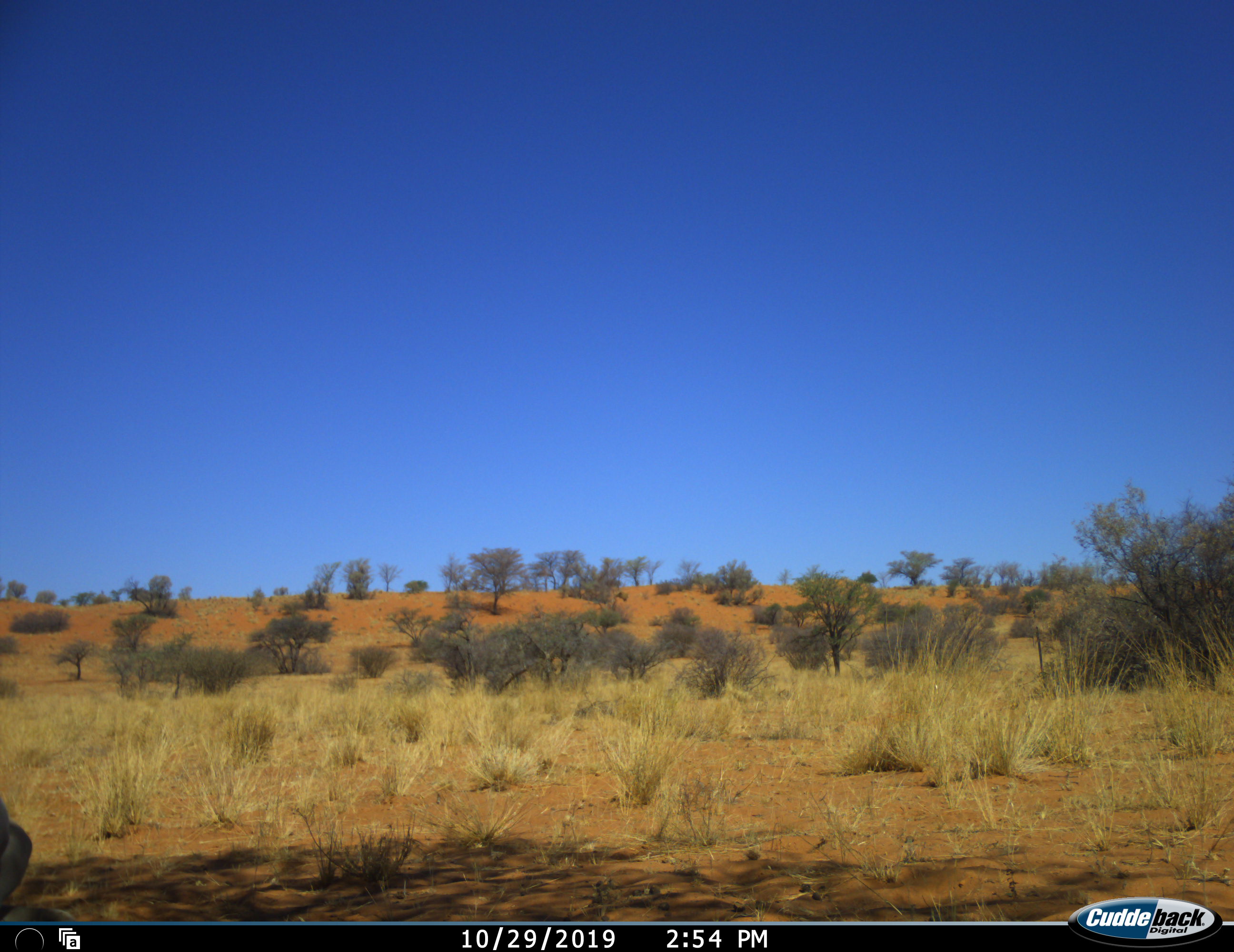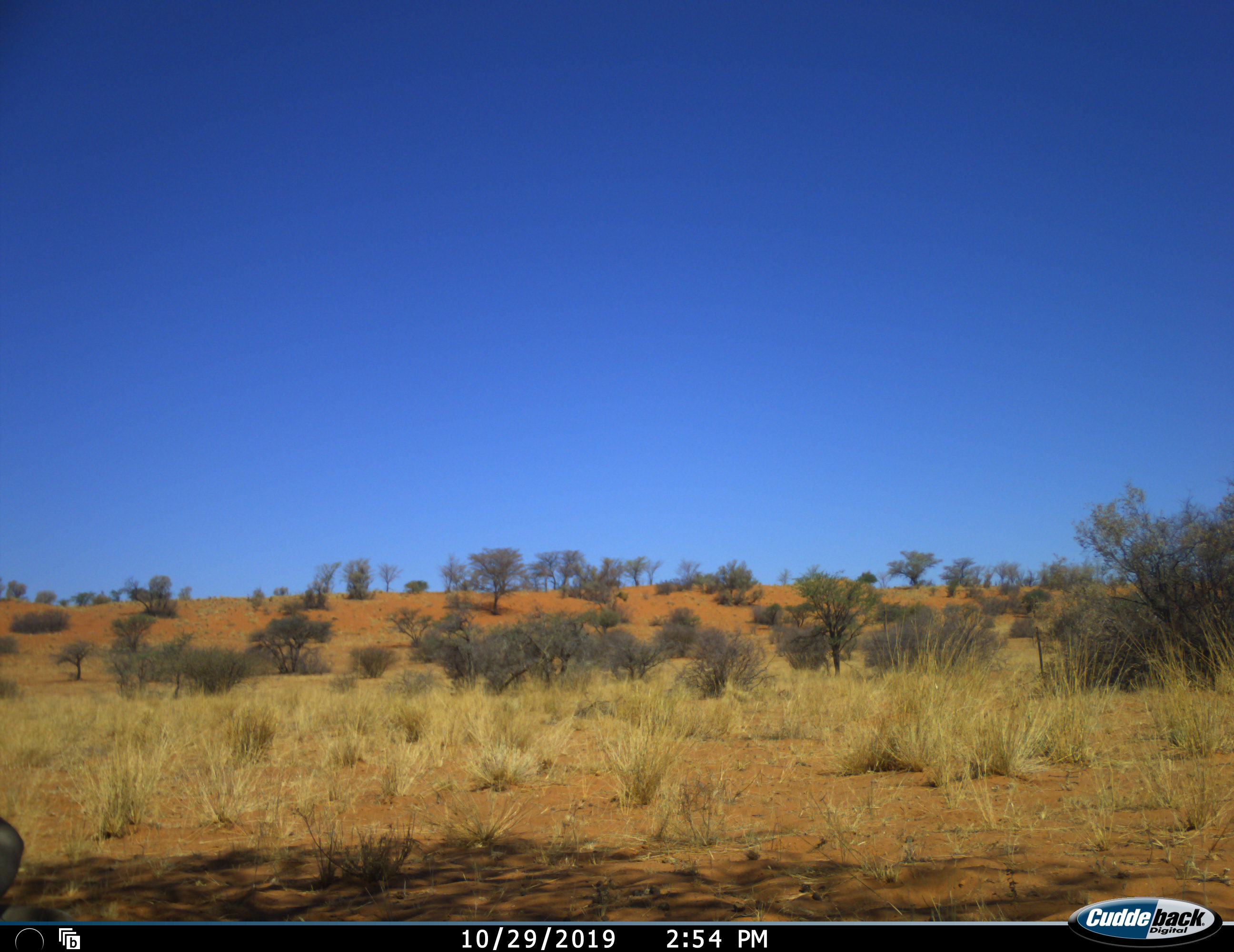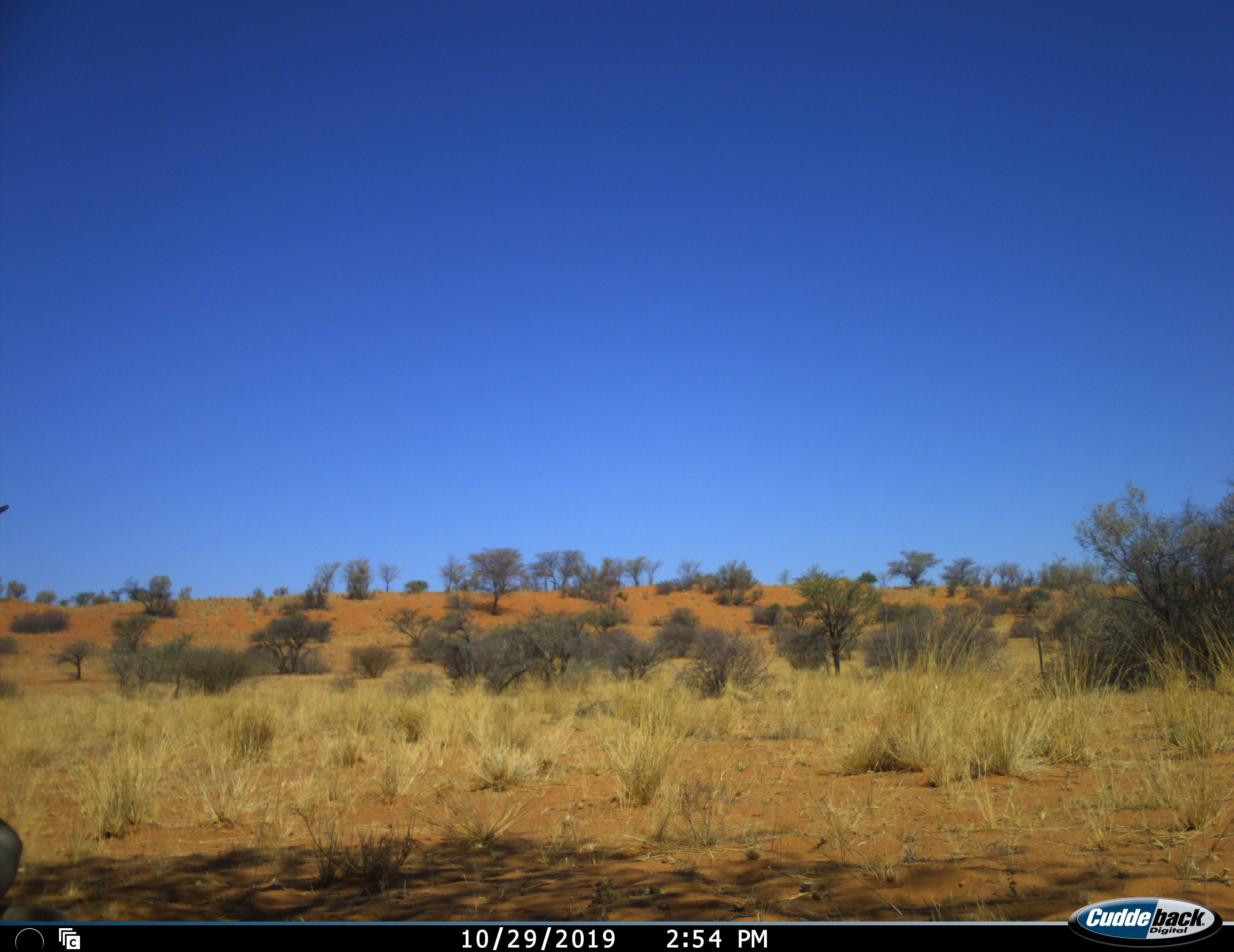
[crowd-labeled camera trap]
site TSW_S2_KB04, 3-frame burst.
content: unidentified animal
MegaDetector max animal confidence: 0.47